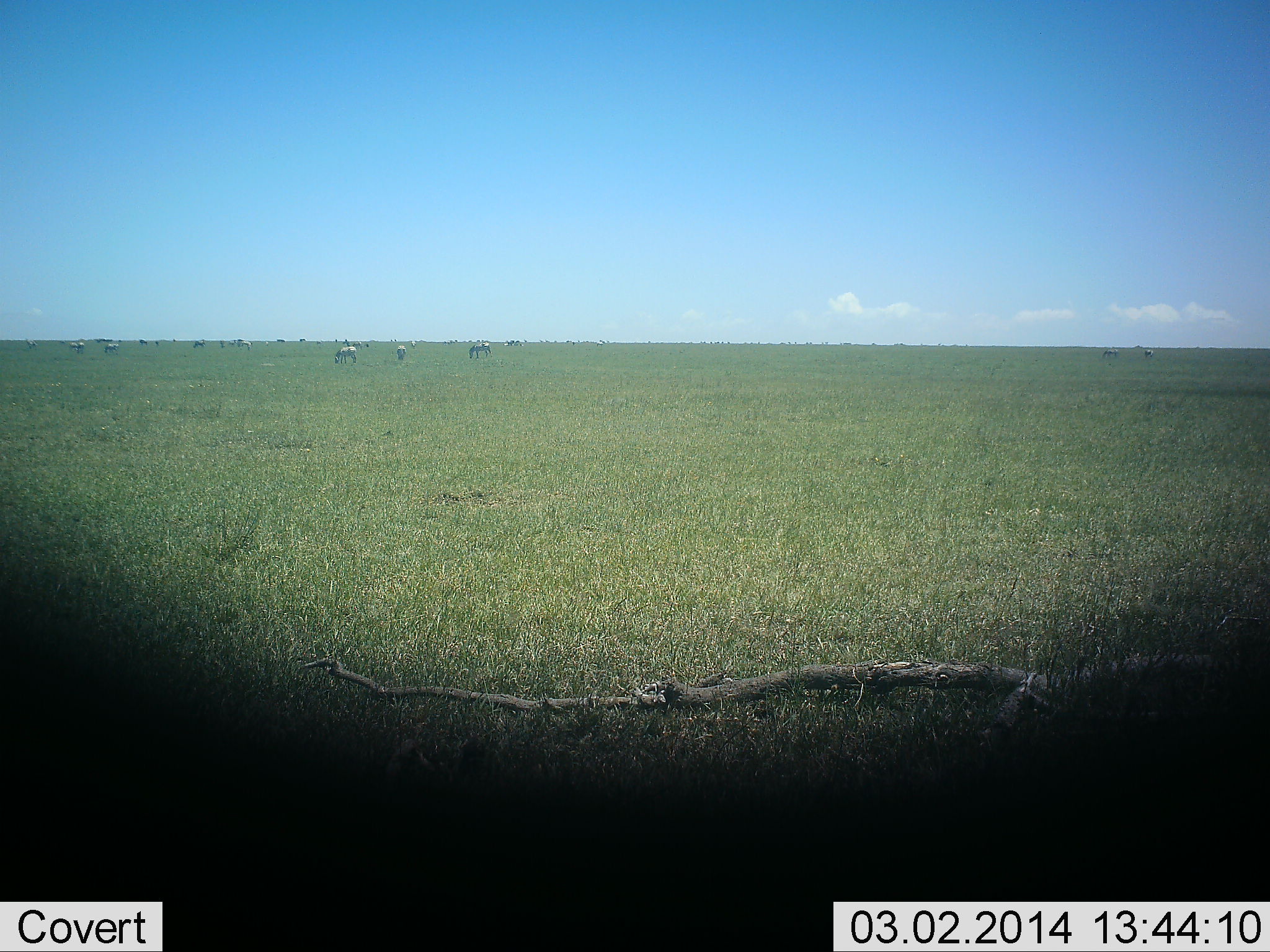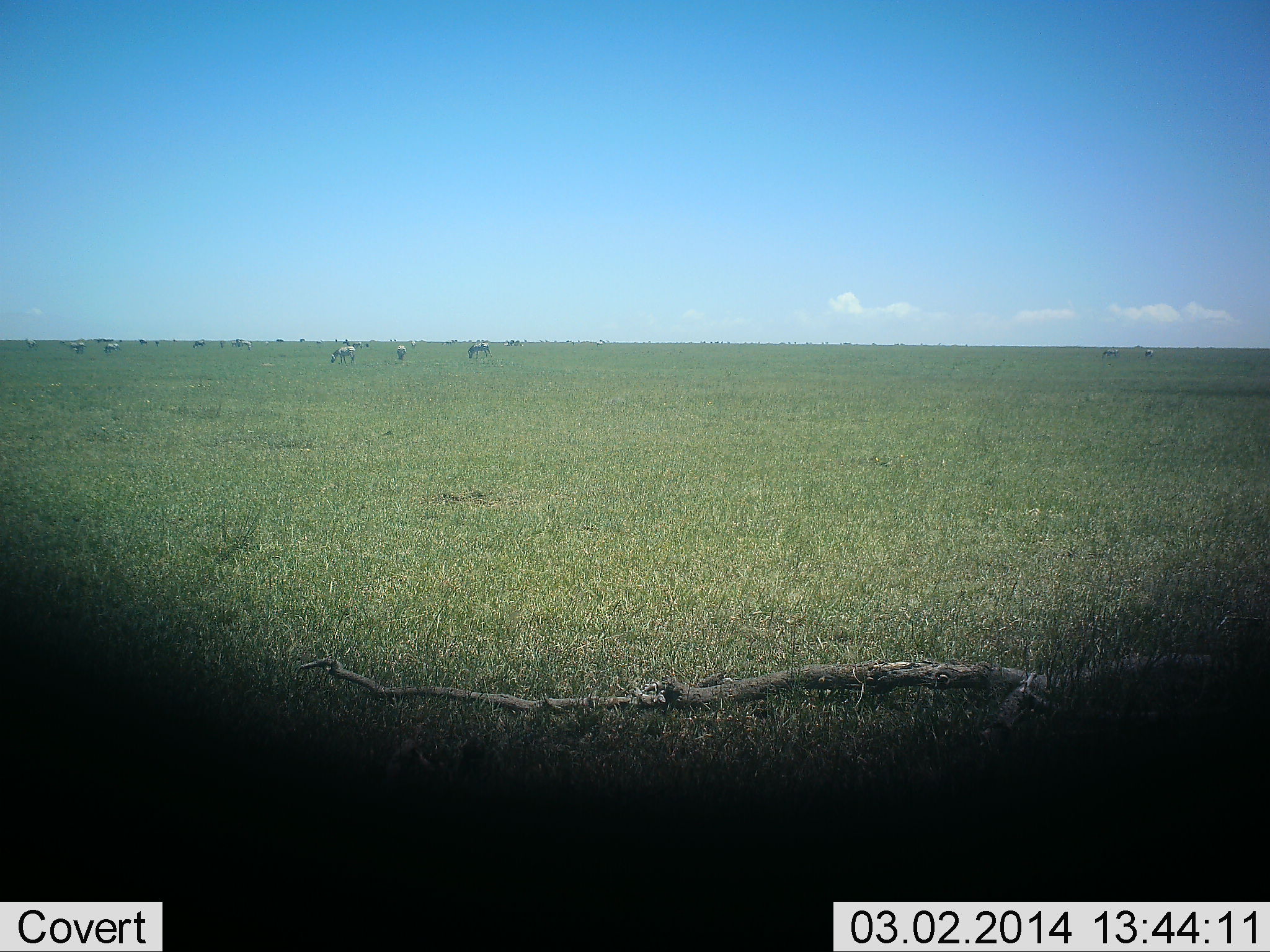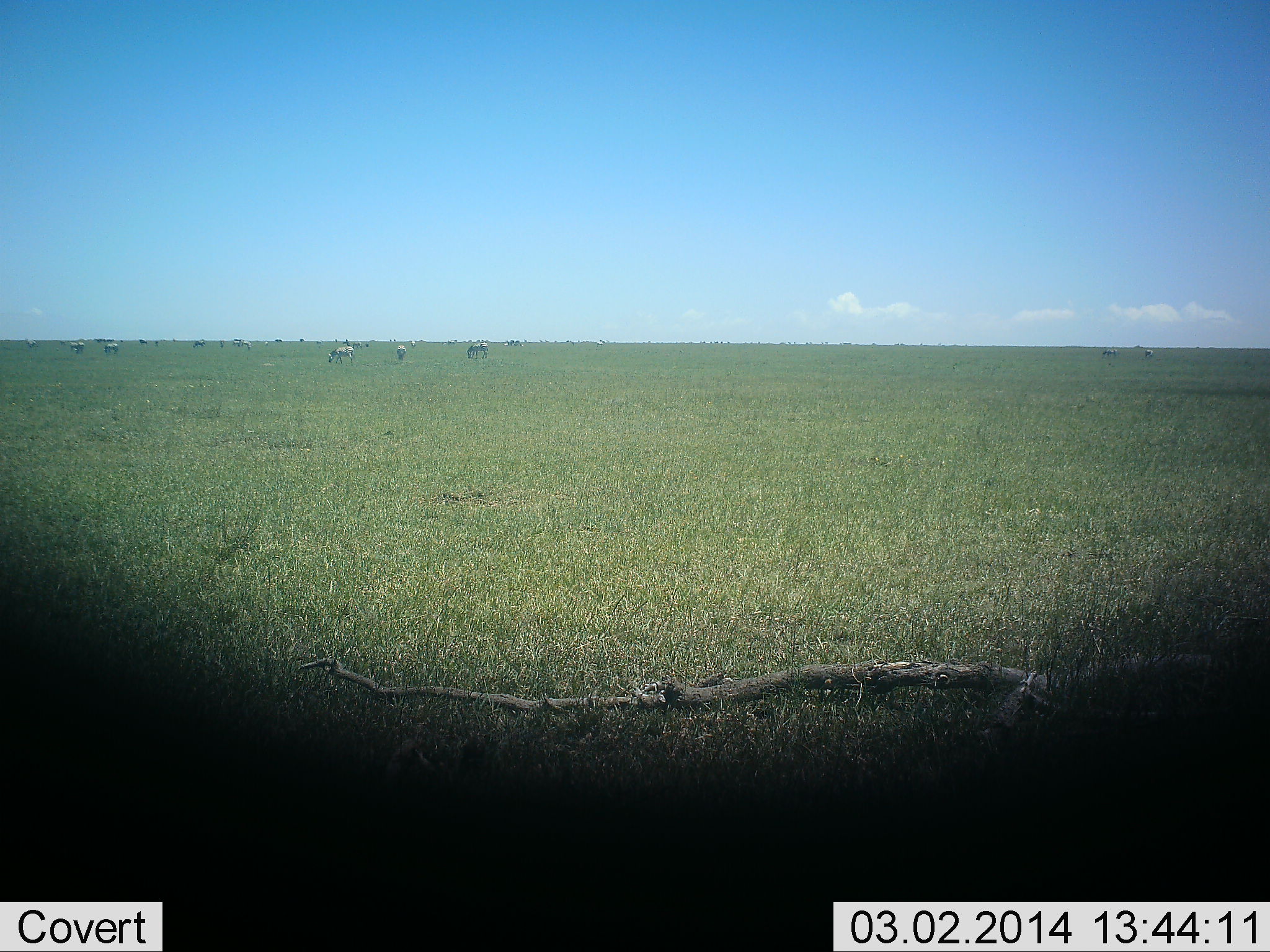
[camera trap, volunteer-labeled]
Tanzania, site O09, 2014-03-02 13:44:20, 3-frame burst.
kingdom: Animalia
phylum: Chordata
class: Mammalia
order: Perissodactyla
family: Equidae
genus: Equus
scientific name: Equus quagga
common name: plains zebra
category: zebra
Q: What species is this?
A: Zebra (plains zebra) (Equus quagga).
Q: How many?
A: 11-50.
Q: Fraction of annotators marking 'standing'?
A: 30%.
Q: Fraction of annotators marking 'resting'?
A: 0%.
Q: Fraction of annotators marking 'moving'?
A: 10%.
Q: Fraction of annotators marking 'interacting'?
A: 0%.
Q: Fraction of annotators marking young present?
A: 0%.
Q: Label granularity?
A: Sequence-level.